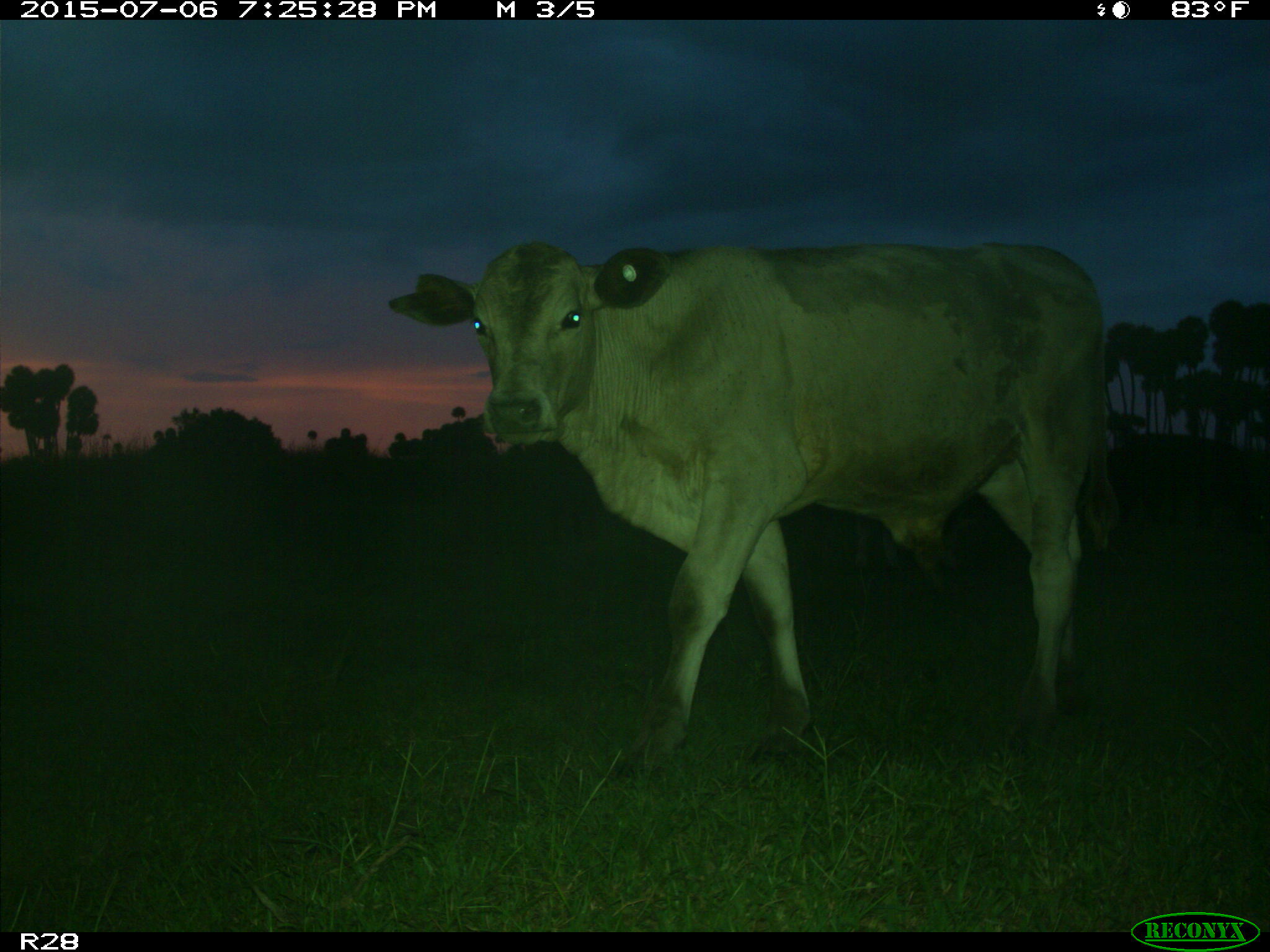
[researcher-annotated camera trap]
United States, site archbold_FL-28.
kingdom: Animalia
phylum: Chordata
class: Mammalia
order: Artiodactyla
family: Bovidae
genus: Bos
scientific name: Bos taurus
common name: domestic cow